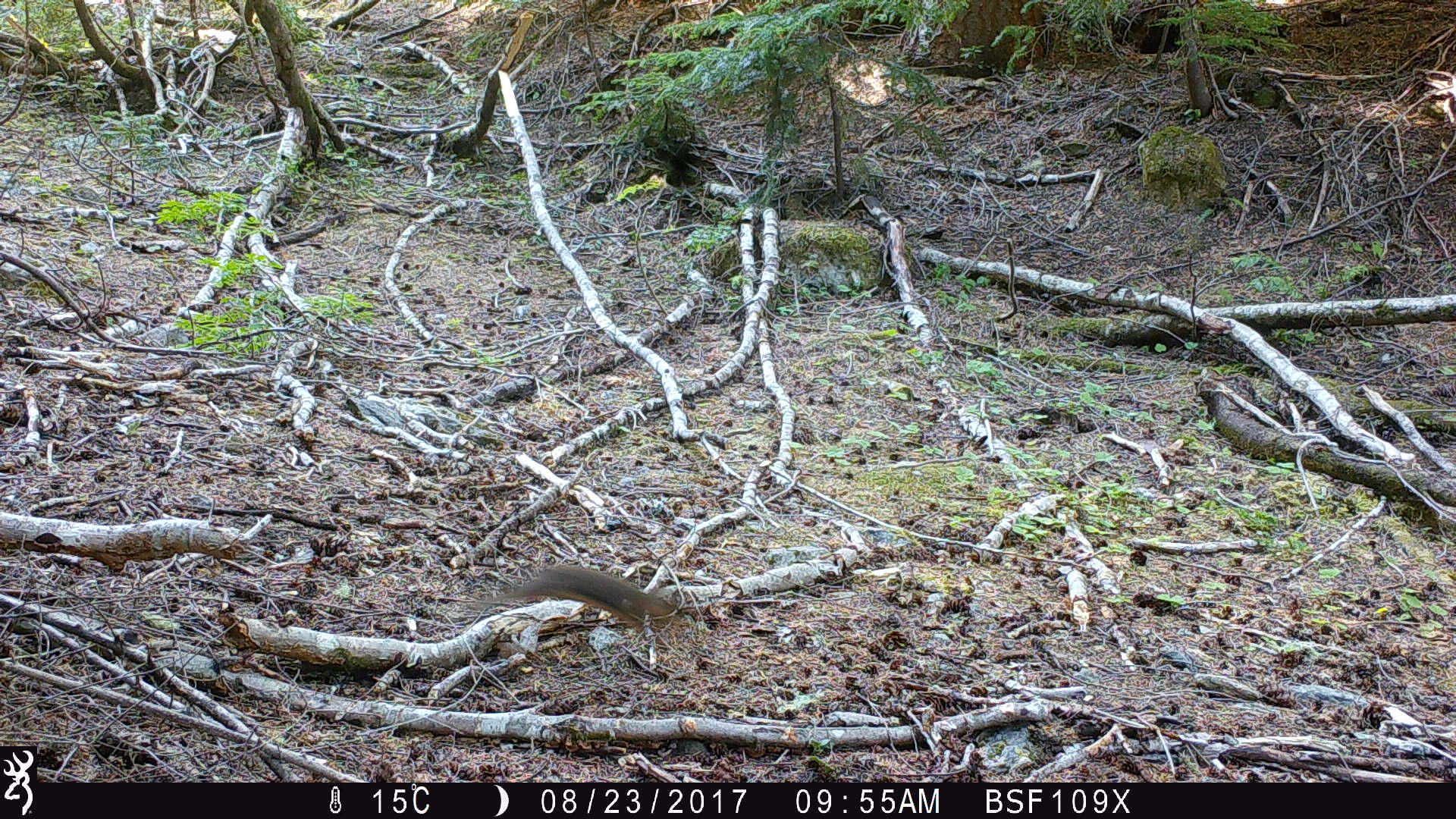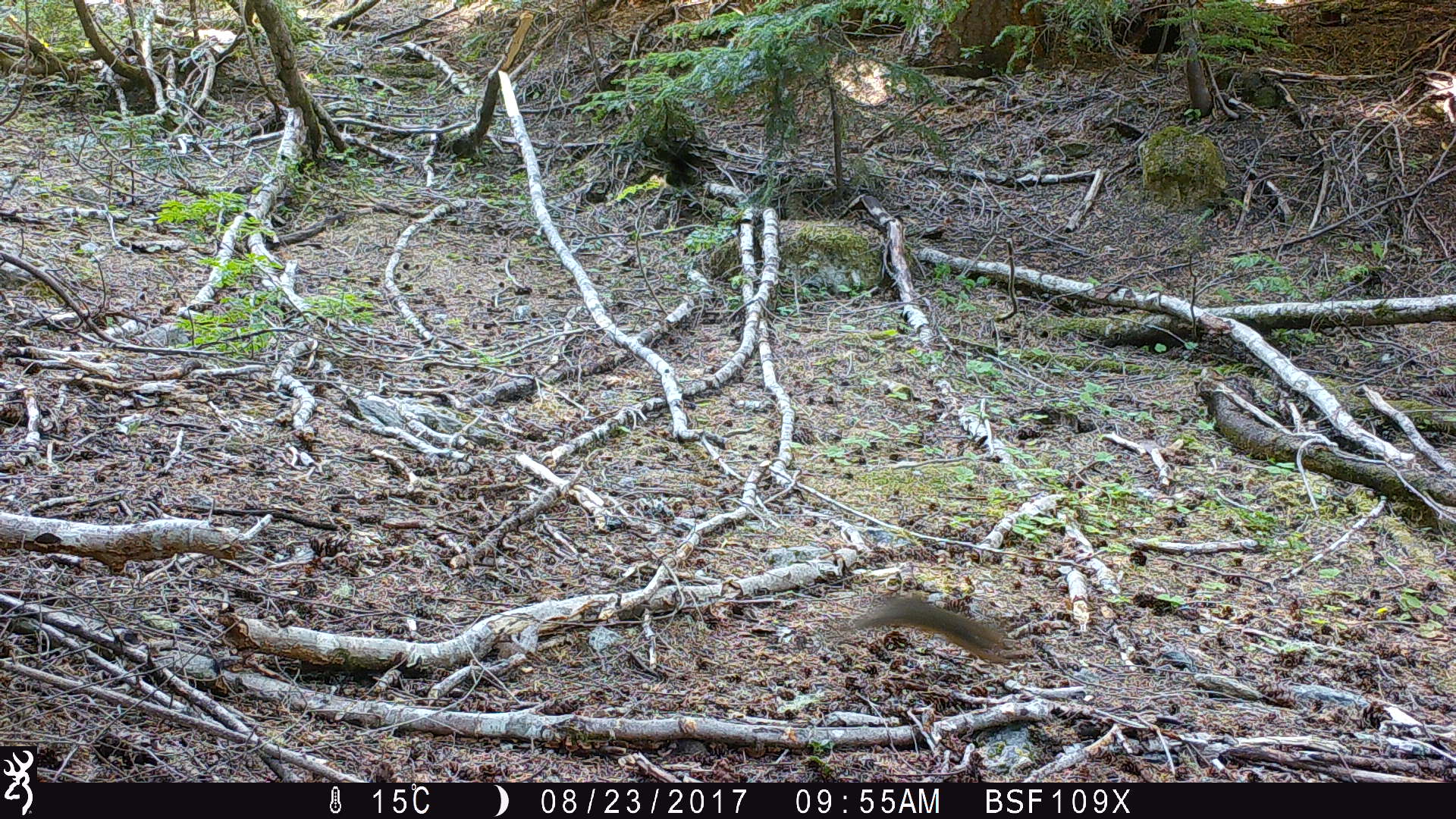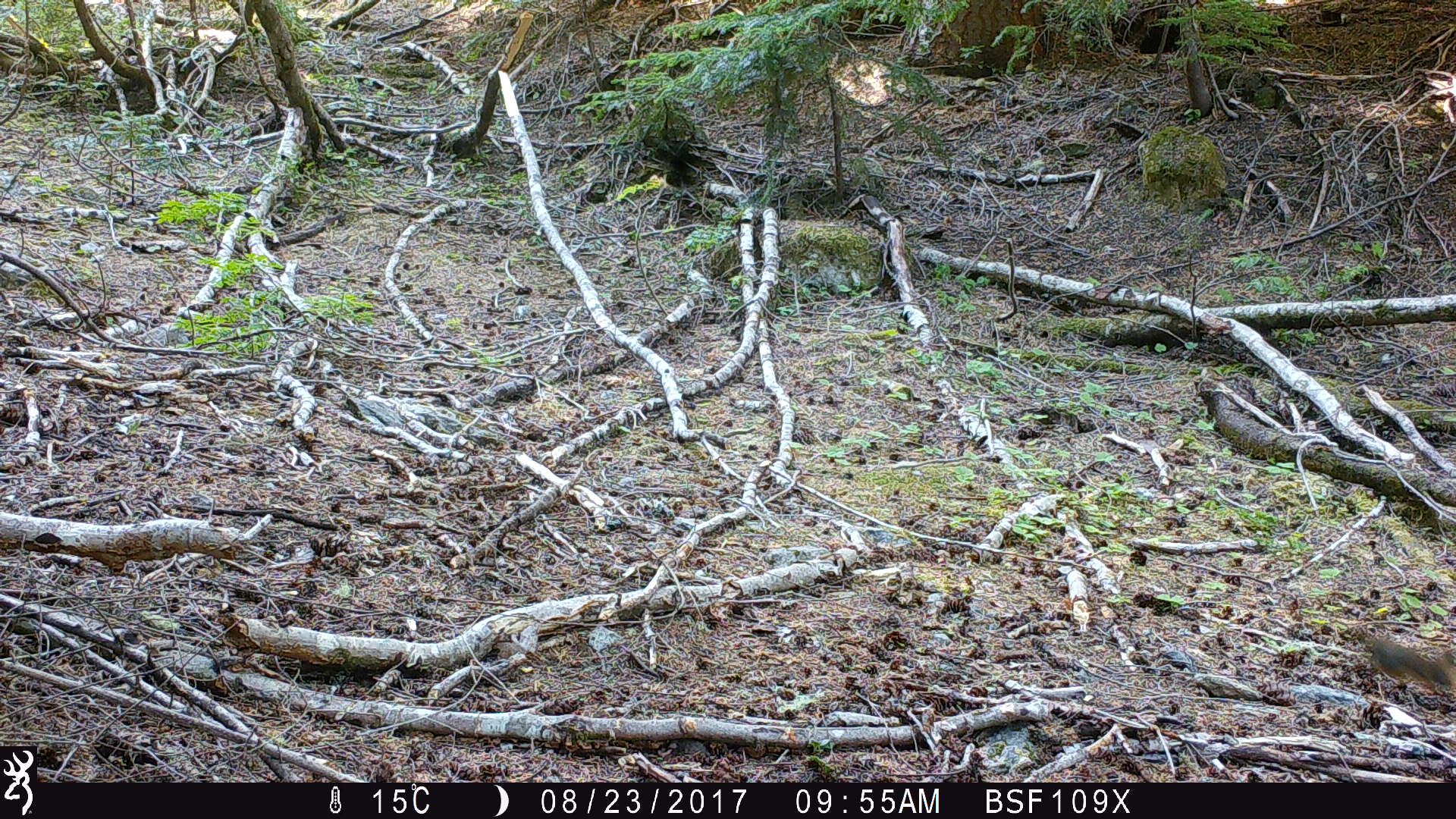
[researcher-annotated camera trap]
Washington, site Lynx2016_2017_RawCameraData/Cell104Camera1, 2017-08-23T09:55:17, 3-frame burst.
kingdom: Animalia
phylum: Chordata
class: Mammalia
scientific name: Mammalia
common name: small mammal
Small mammal (Mammalia). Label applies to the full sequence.